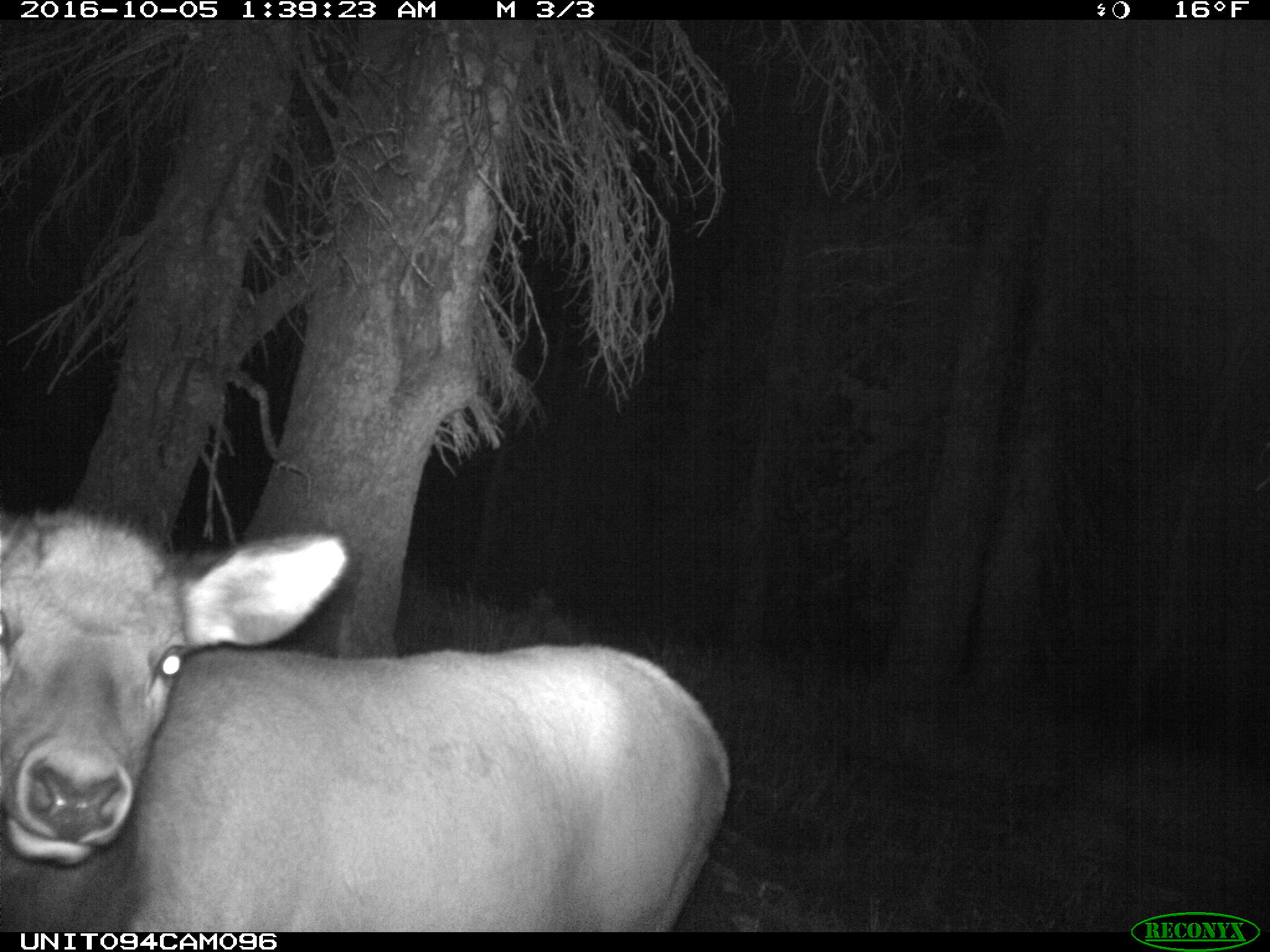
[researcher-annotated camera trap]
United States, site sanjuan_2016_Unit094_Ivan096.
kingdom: Animalia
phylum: Chordata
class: Mammalia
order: Artiodactyla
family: Cervidae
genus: Cervus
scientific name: Cervus elaphus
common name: red deer